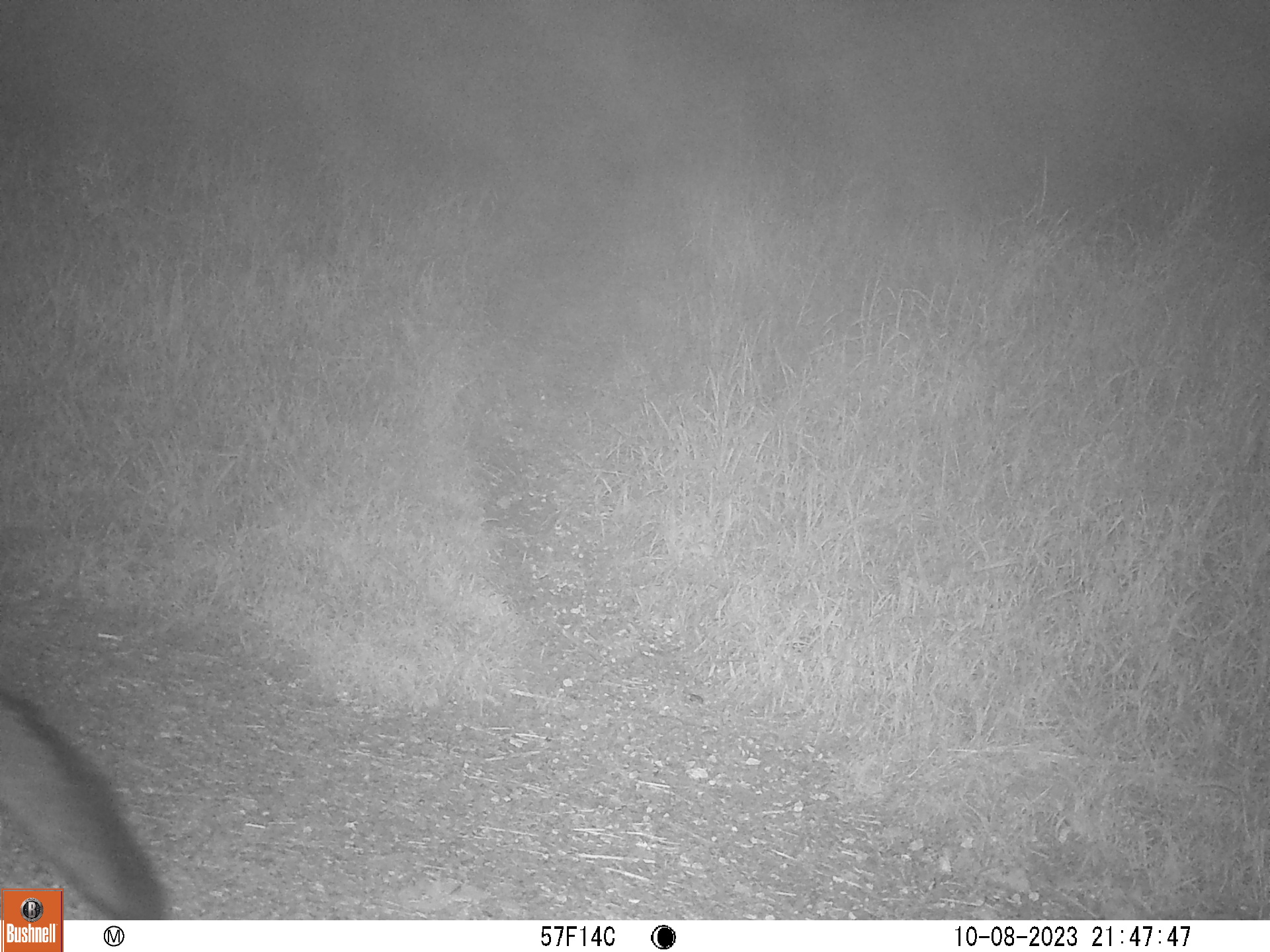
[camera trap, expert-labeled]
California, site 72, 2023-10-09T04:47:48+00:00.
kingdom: Animalia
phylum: Chordata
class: Mammalia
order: Carnivora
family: Canidae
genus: Urocyon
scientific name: Urocyon cinereoargenteus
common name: gray fox